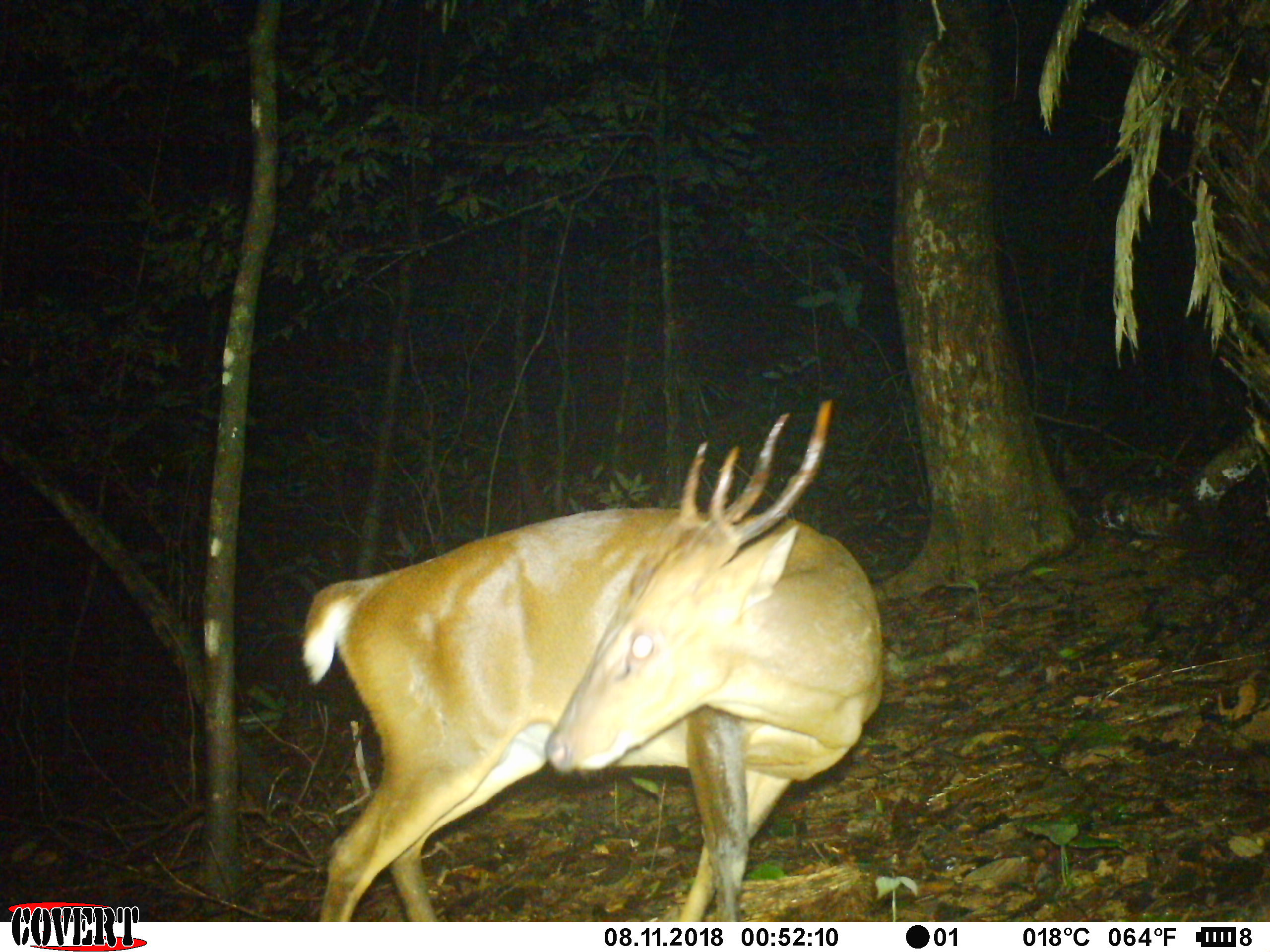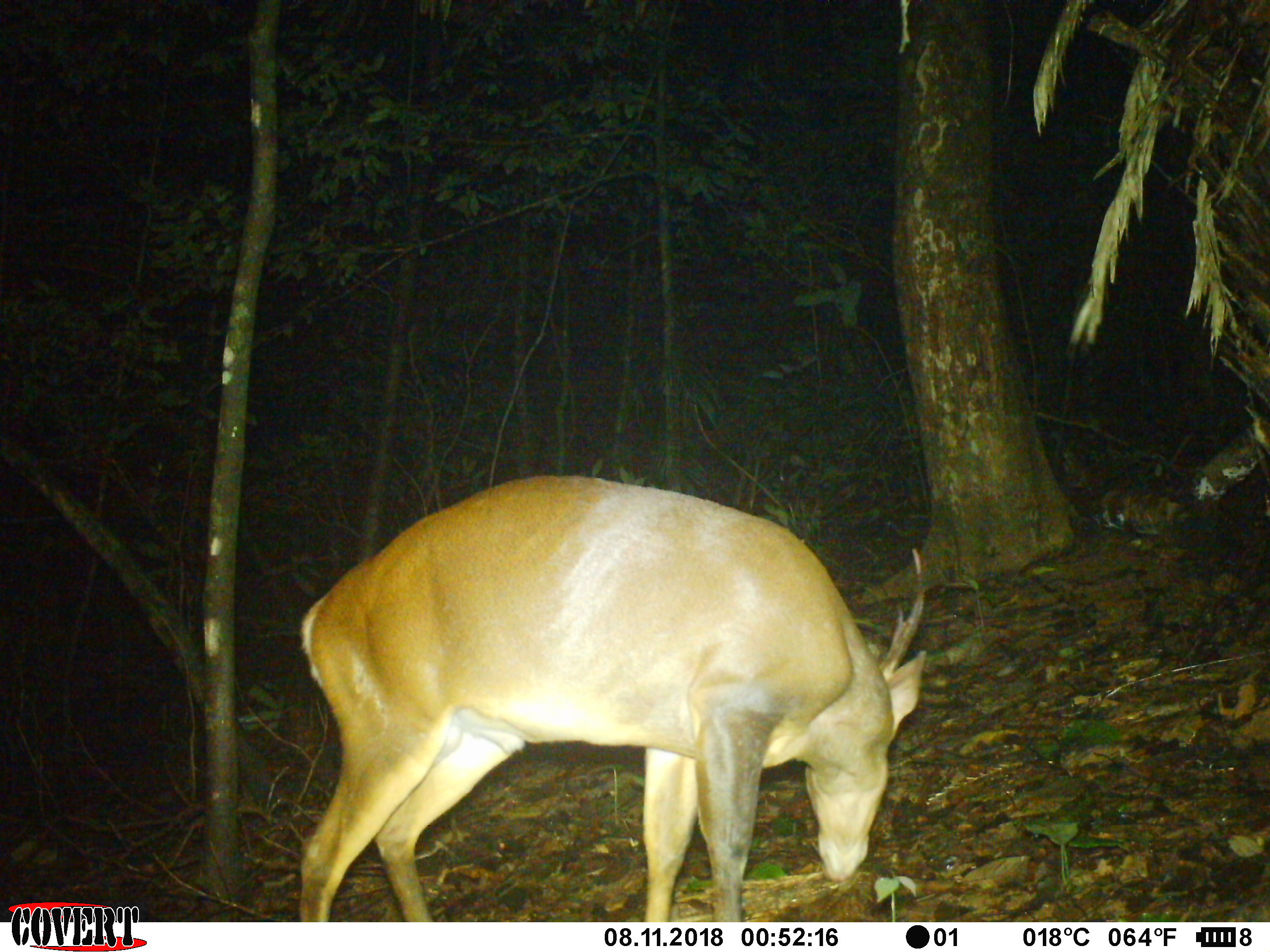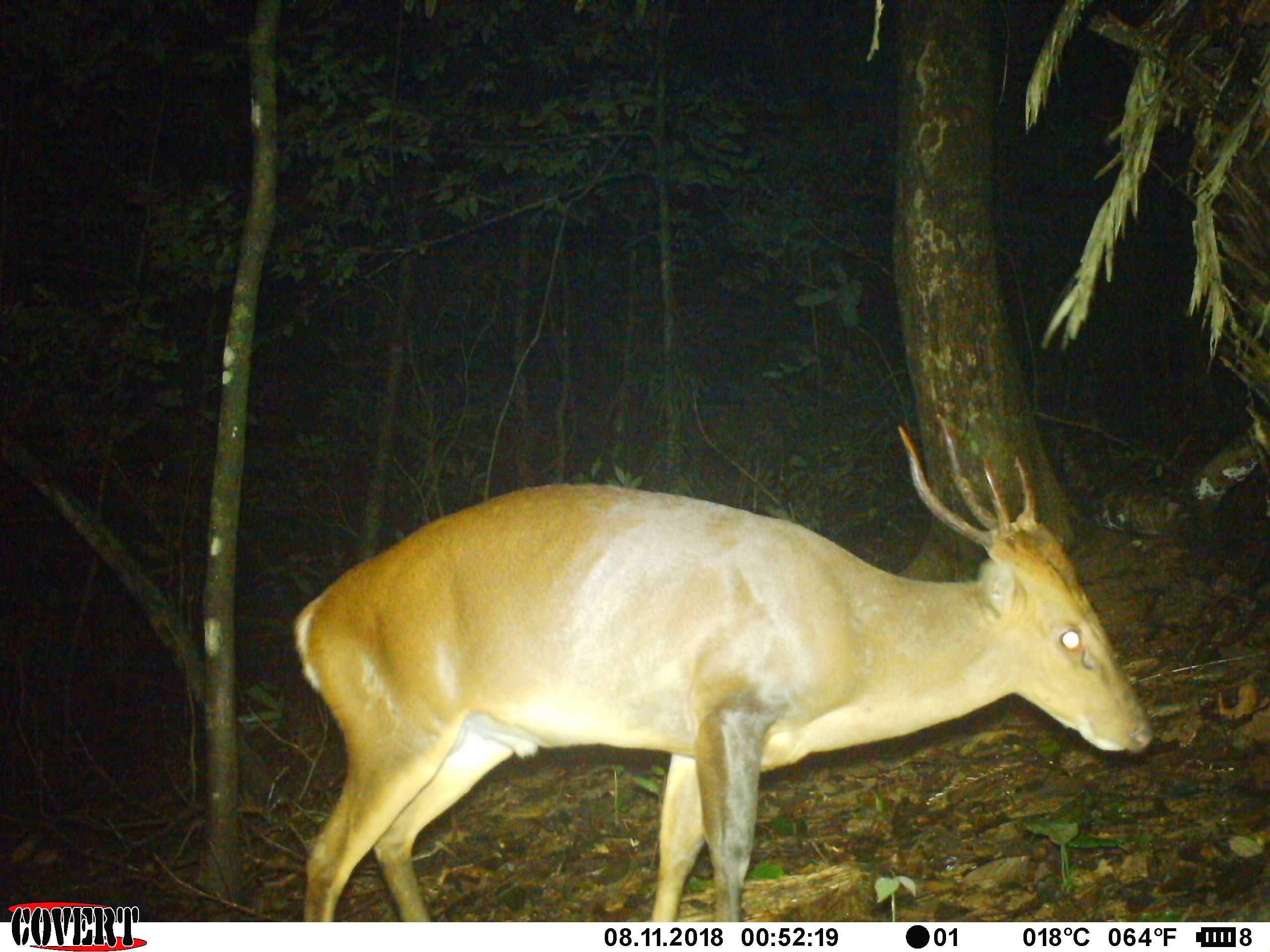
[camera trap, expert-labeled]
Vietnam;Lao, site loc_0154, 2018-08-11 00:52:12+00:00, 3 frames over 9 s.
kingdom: Animalia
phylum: Chordata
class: Mammalia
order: Artiodactyla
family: Cervidae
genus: Muntiacus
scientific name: Muntiacus vuquangensis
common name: large-antlered muntjac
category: large antlered muntjac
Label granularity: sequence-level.